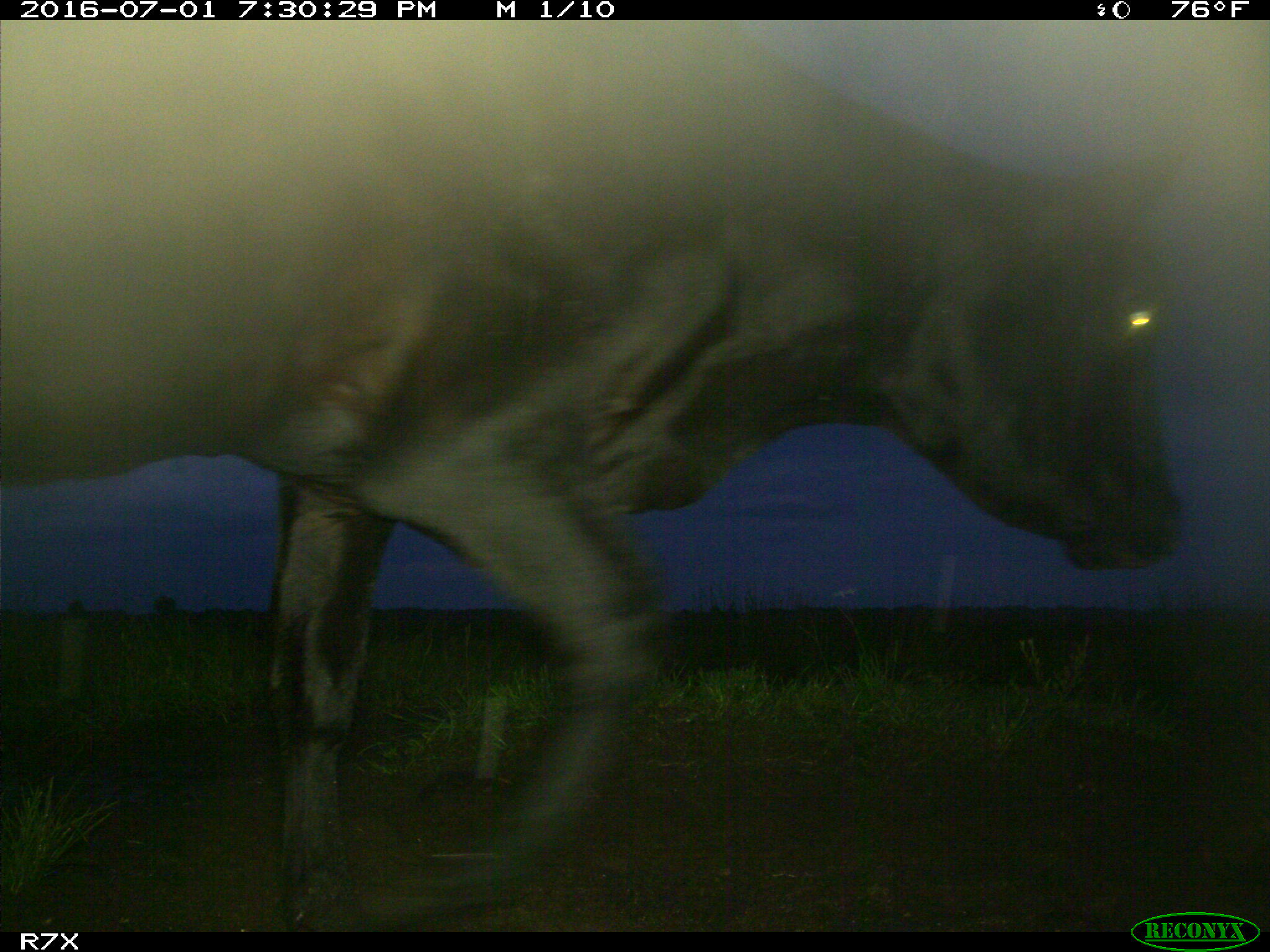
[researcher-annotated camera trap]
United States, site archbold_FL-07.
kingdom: Animalia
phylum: Chordata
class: Mammalia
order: Artiodactyla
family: Bovidae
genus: Bos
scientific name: Bos taurus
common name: domestic cow